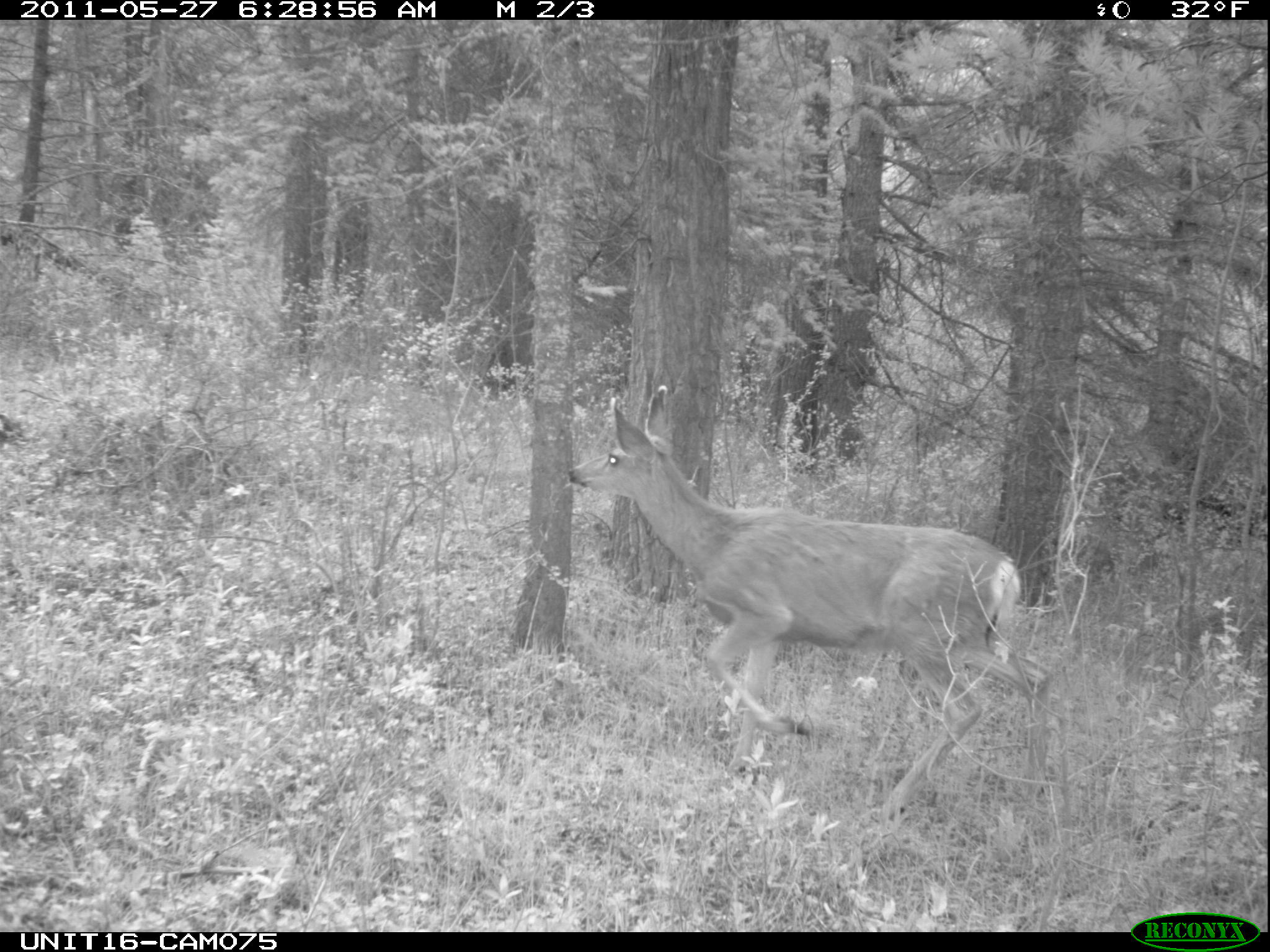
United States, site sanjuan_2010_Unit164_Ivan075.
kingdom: Animalia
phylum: Chordata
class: Mammalia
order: Artiodactyla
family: Cervidae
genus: Odocoileus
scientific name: Odocoileus hemionus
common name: mule deer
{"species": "Odocoileus hemionus (mule deer)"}